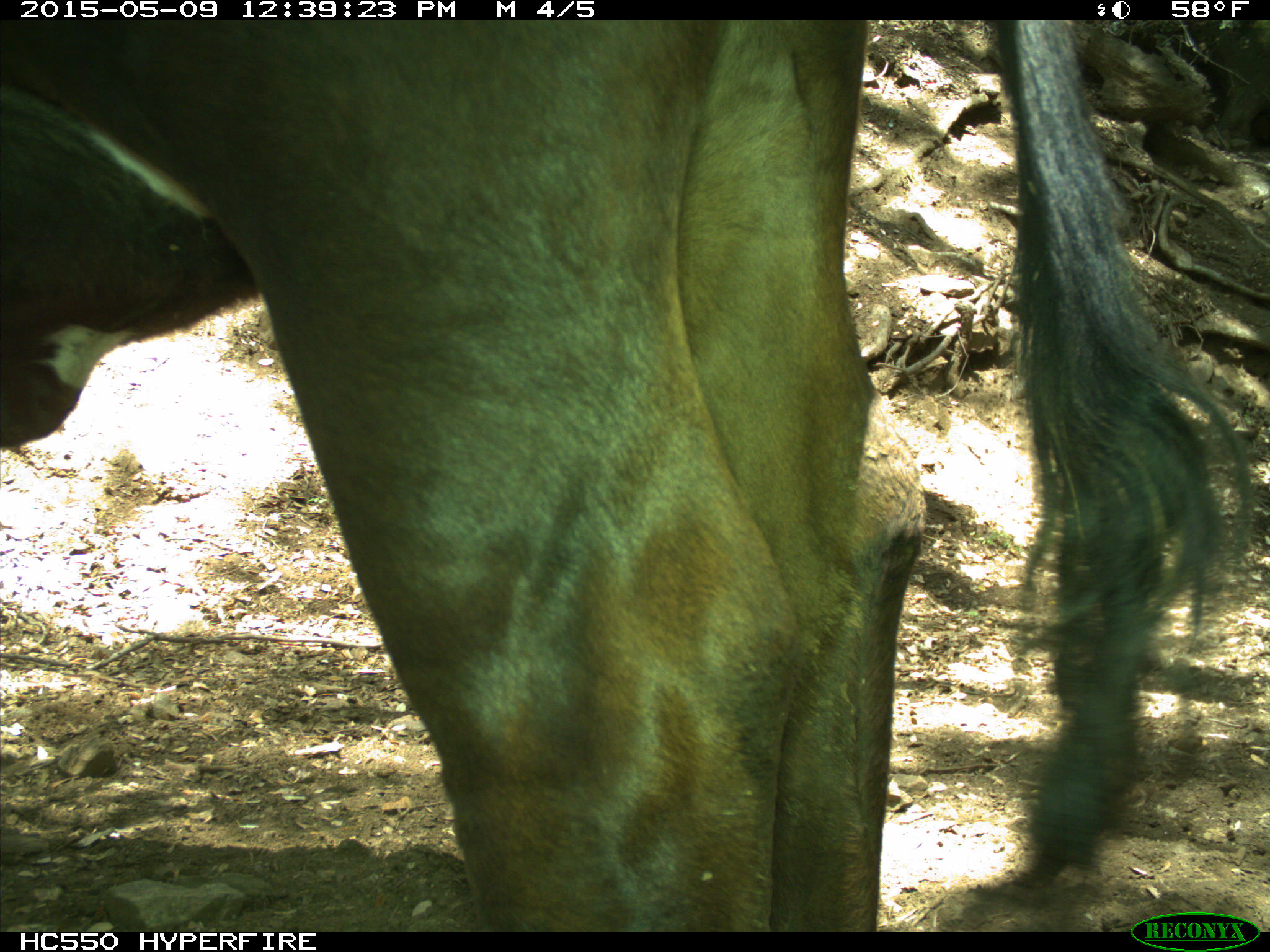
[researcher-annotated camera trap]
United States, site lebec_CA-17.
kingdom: Animalia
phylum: Chordata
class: Mammalia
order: Artiodactyla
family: Bovidae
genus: Bos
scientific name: Bos taurus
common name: domestic cow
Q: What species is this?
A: Bos taurus (domestic cow).